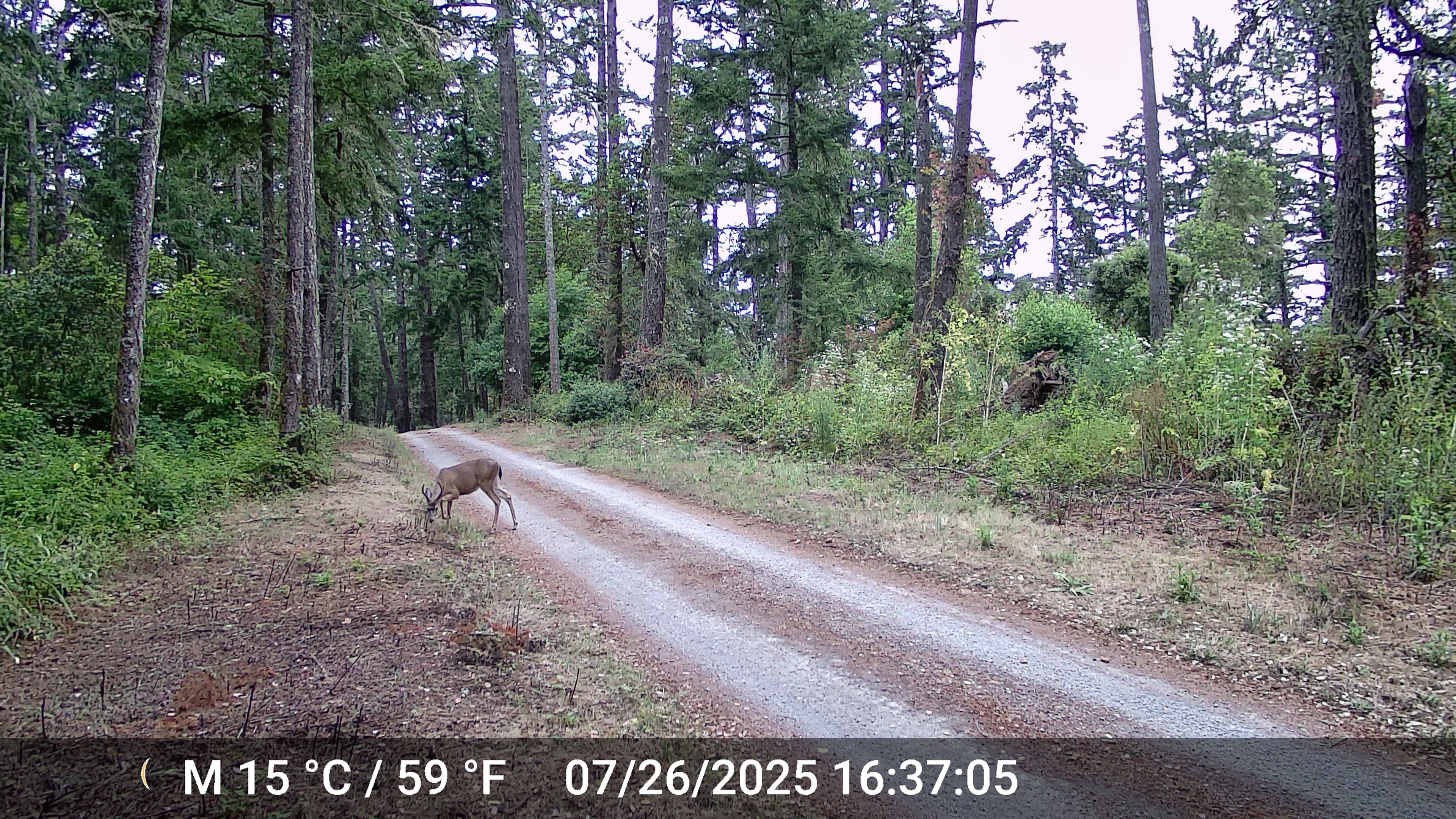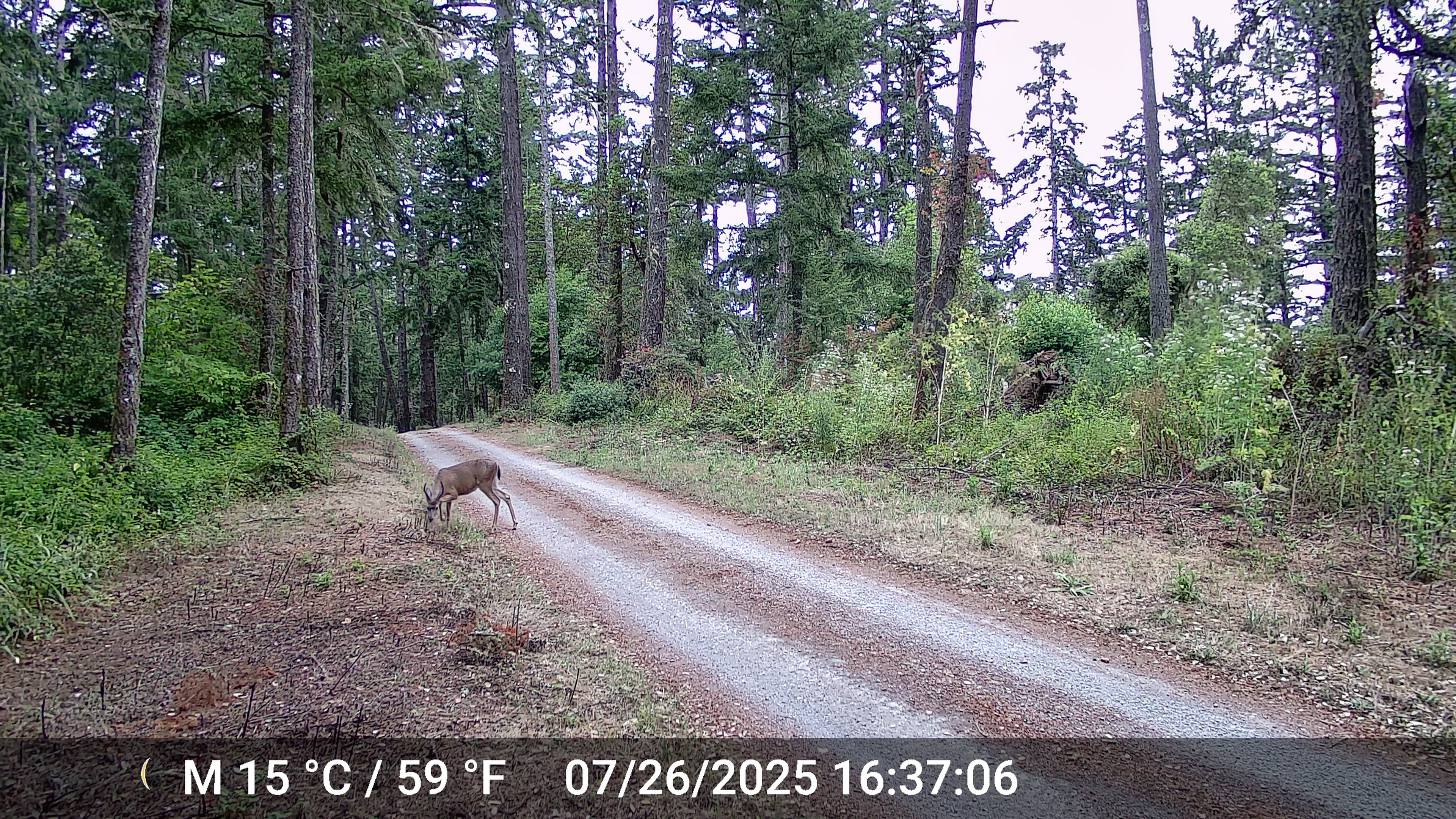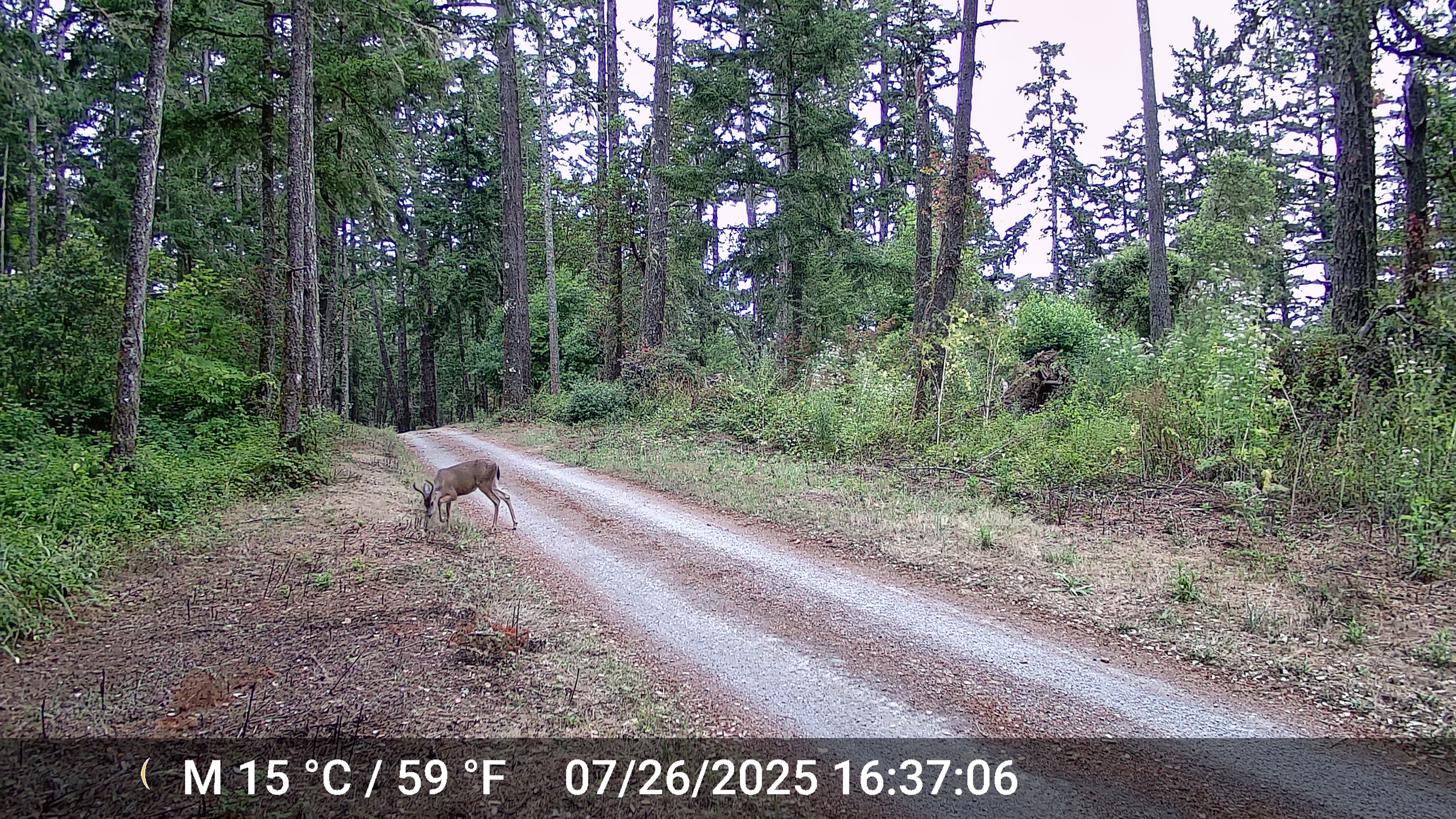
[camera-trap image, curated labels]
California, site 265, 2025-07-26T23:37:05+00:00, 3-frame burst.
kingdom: Animalia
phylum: Chordata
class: Mammalia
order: Artiodactyla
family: Cervidae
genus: Odocoileus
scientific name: Odocoileus hemionus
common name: mule deer